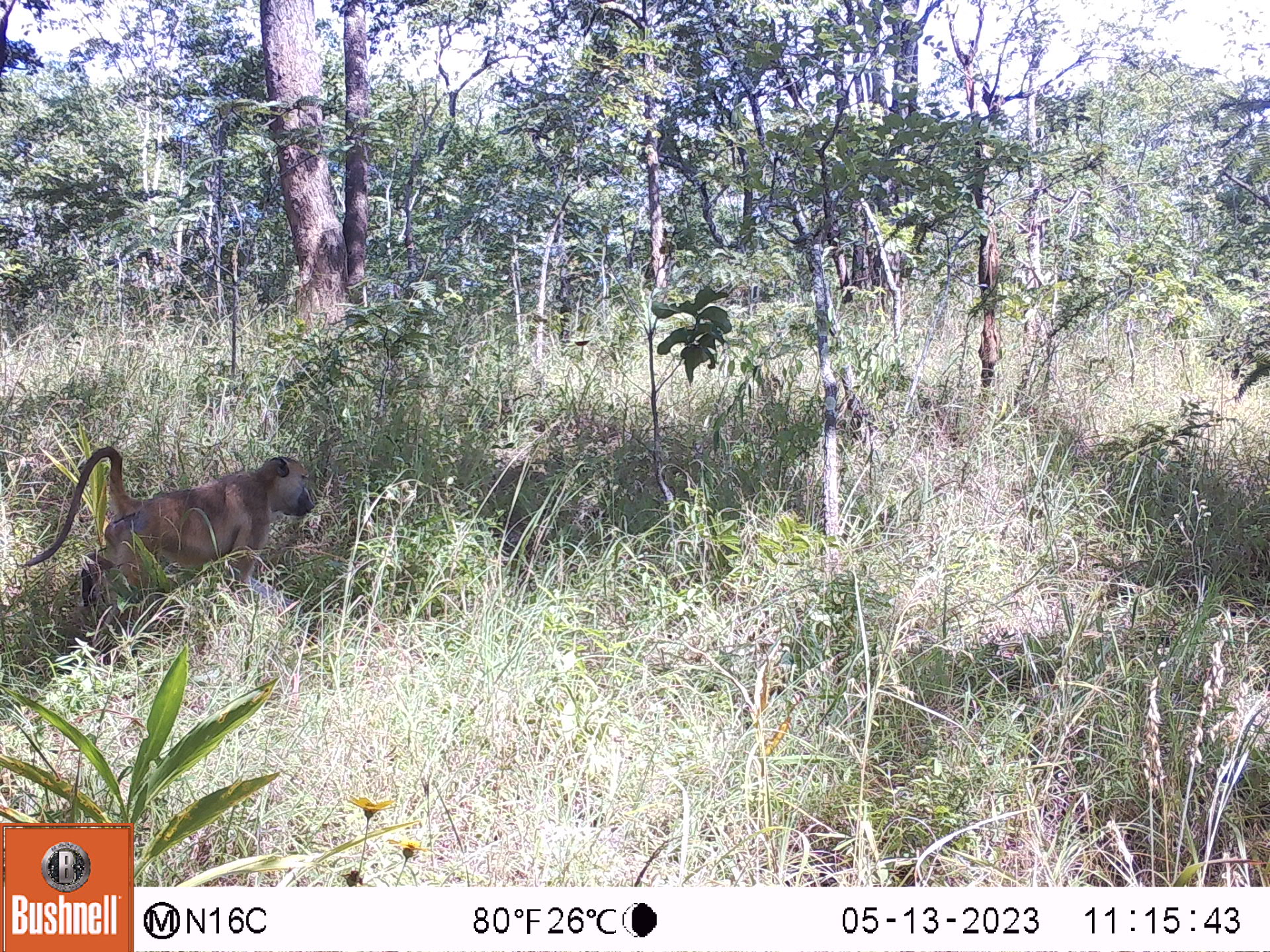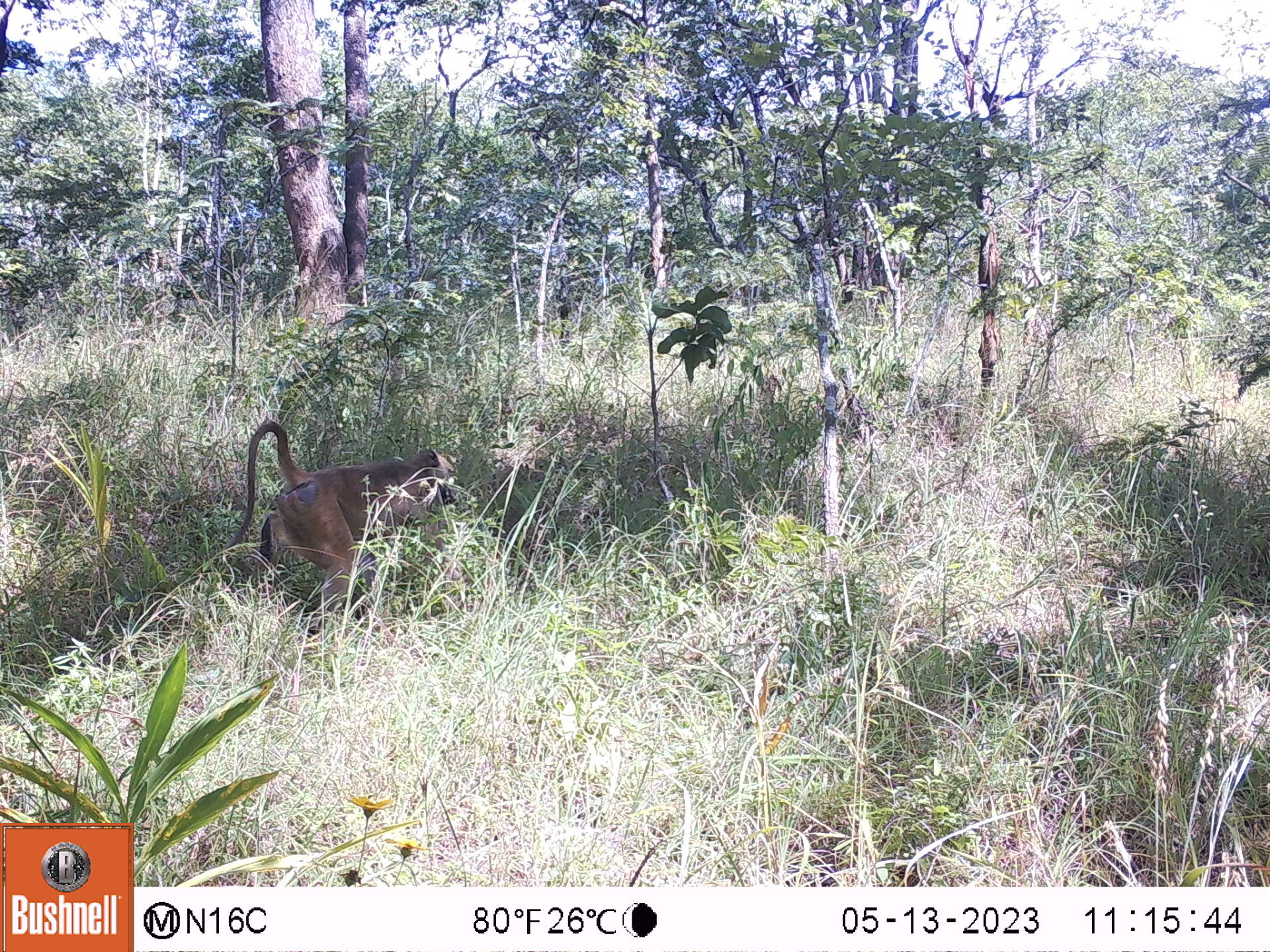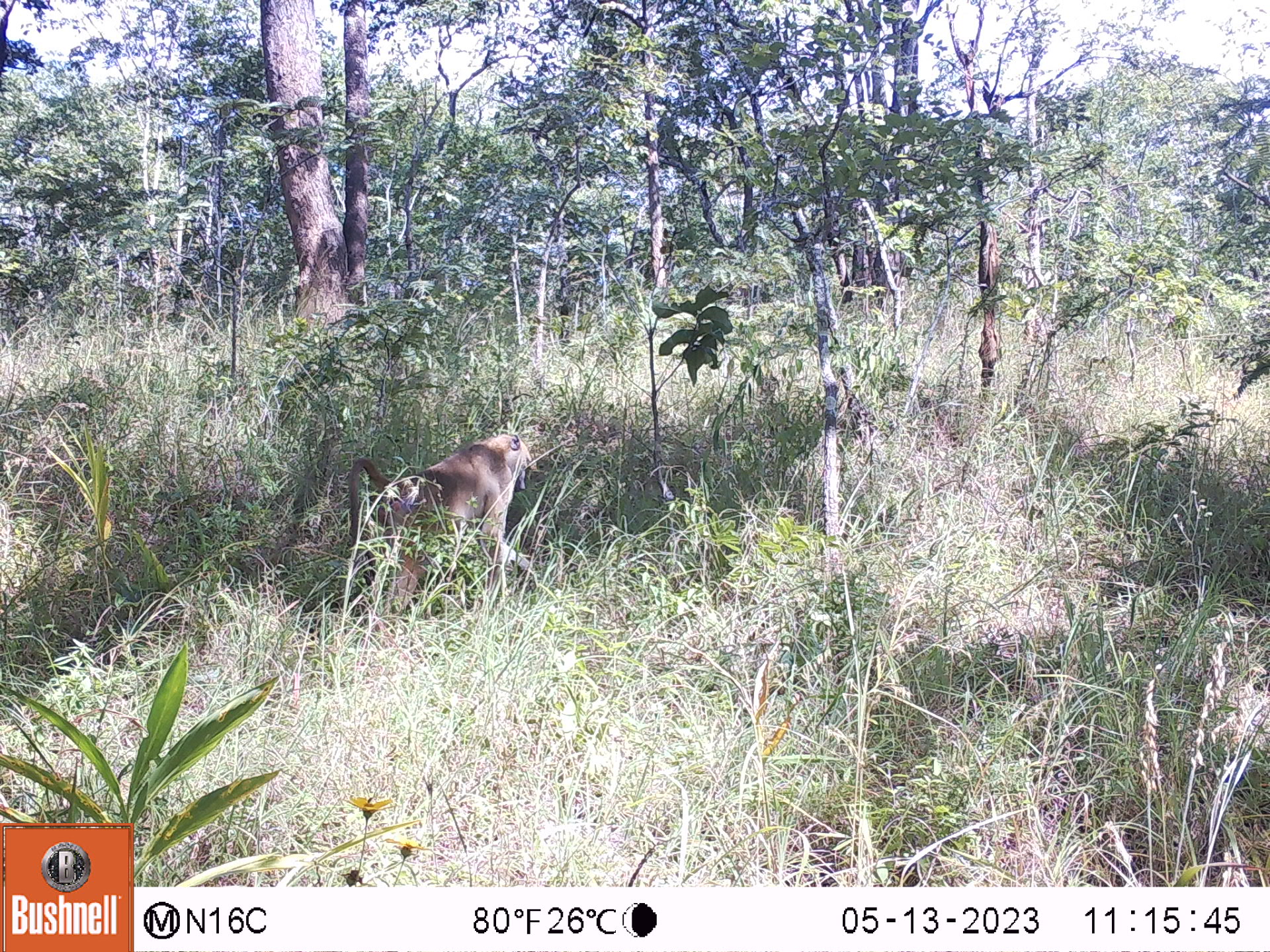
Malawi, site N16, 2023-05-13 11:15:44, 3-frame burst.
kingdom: Animalia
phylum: Chordata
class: Mammalia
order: Primates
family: Cercopithecidae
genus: Papio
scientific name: Papio cynocephalus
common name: yellow baboon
Yellow baboon (Papio cynocephalus), count 1.